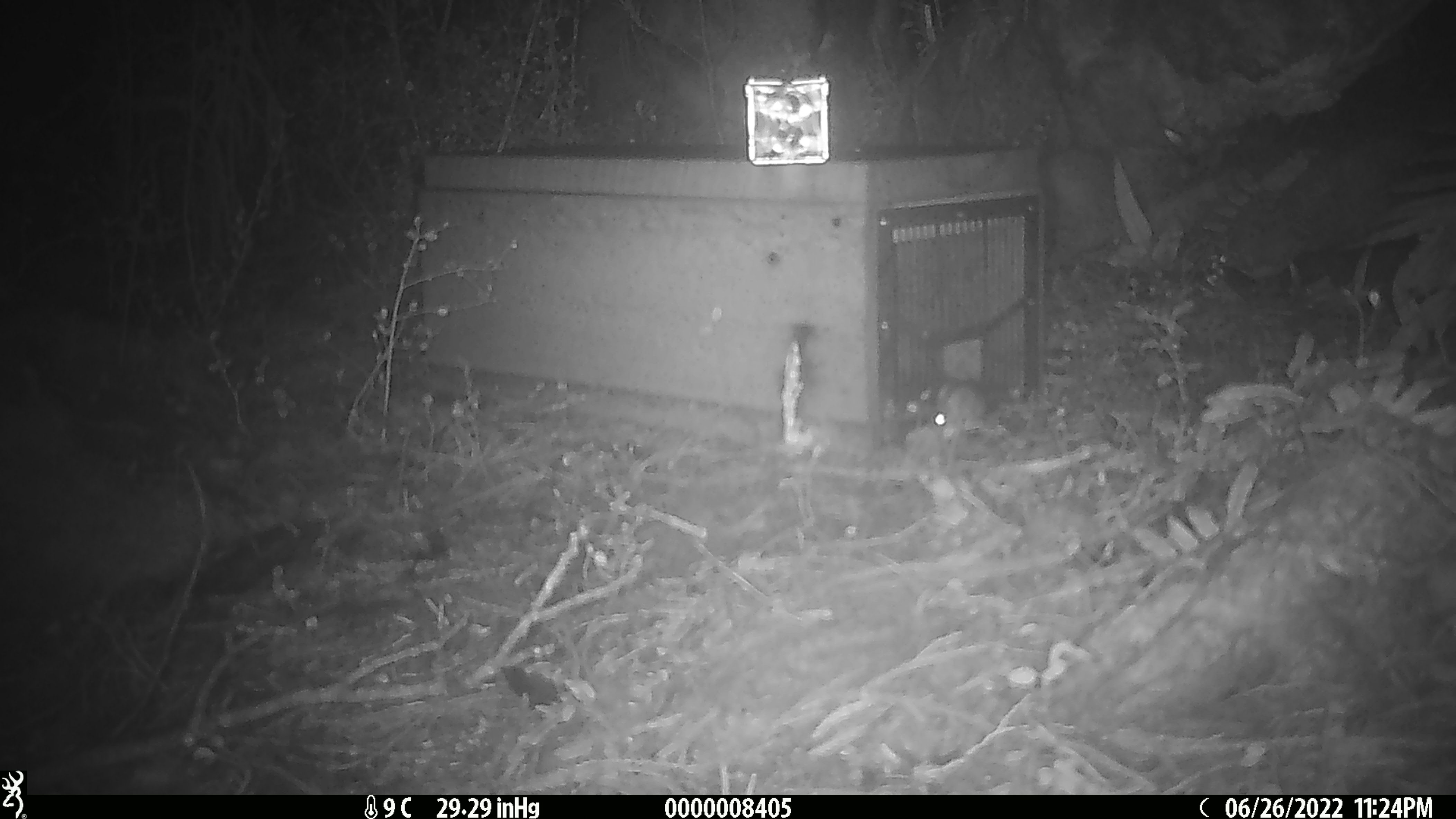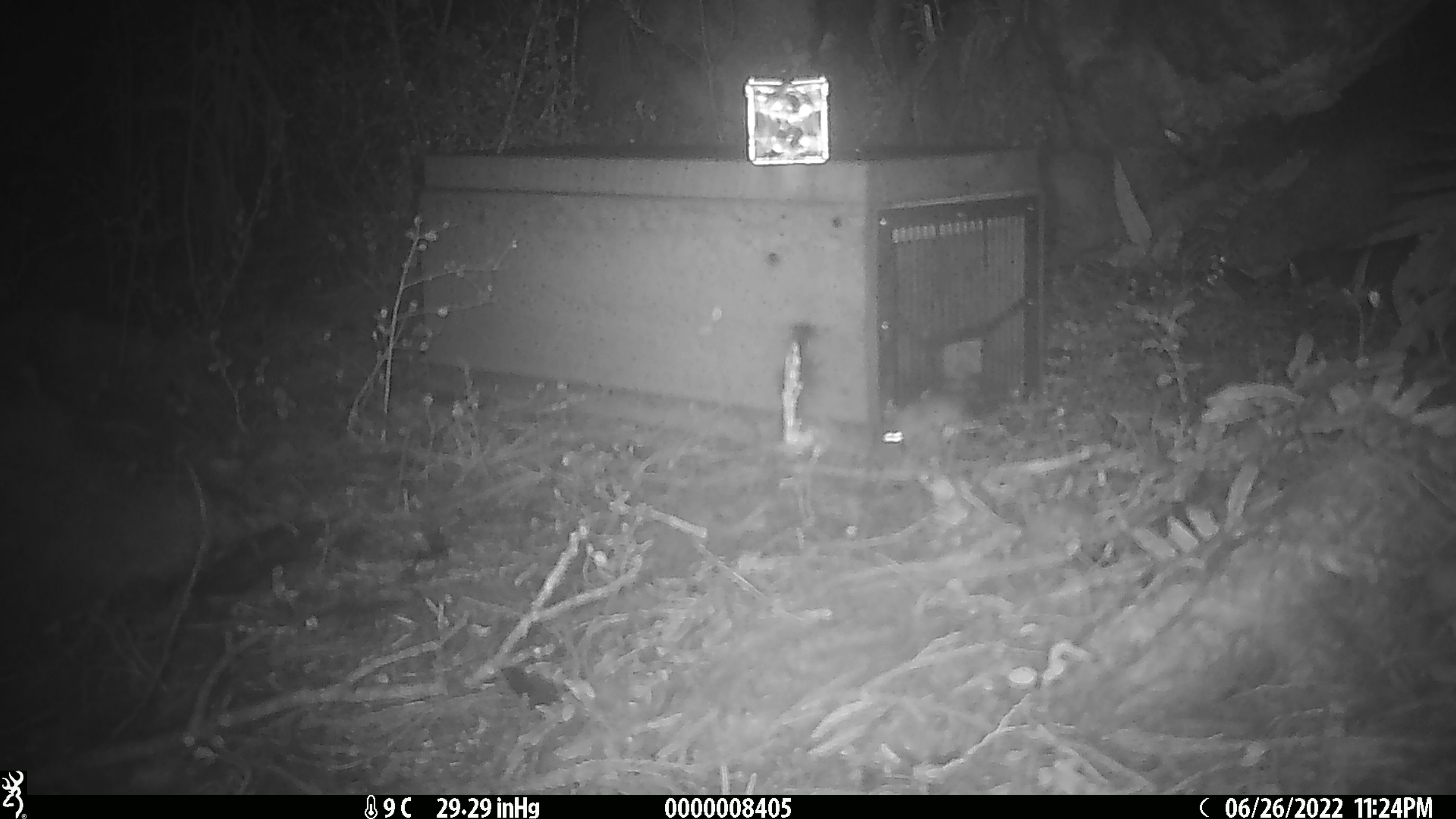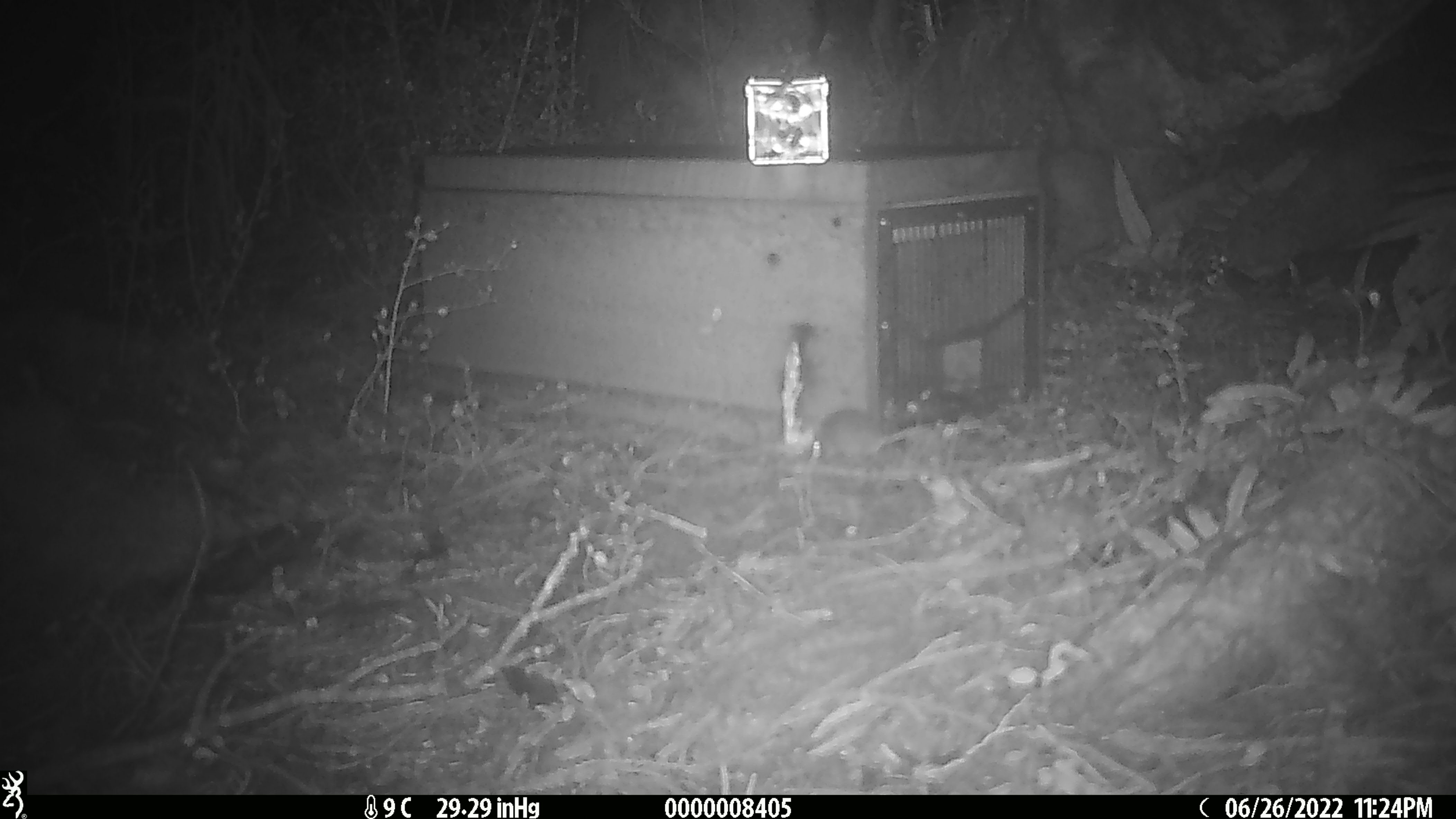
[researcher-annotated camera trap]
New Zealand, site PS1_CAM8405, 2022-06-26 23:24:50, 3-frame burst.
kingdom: Animalia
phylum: Chordata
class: Mammalia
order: Rodentia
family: Muridae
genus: Mus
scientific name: Mus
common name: mouse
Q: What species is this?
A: Mouse (Mus).